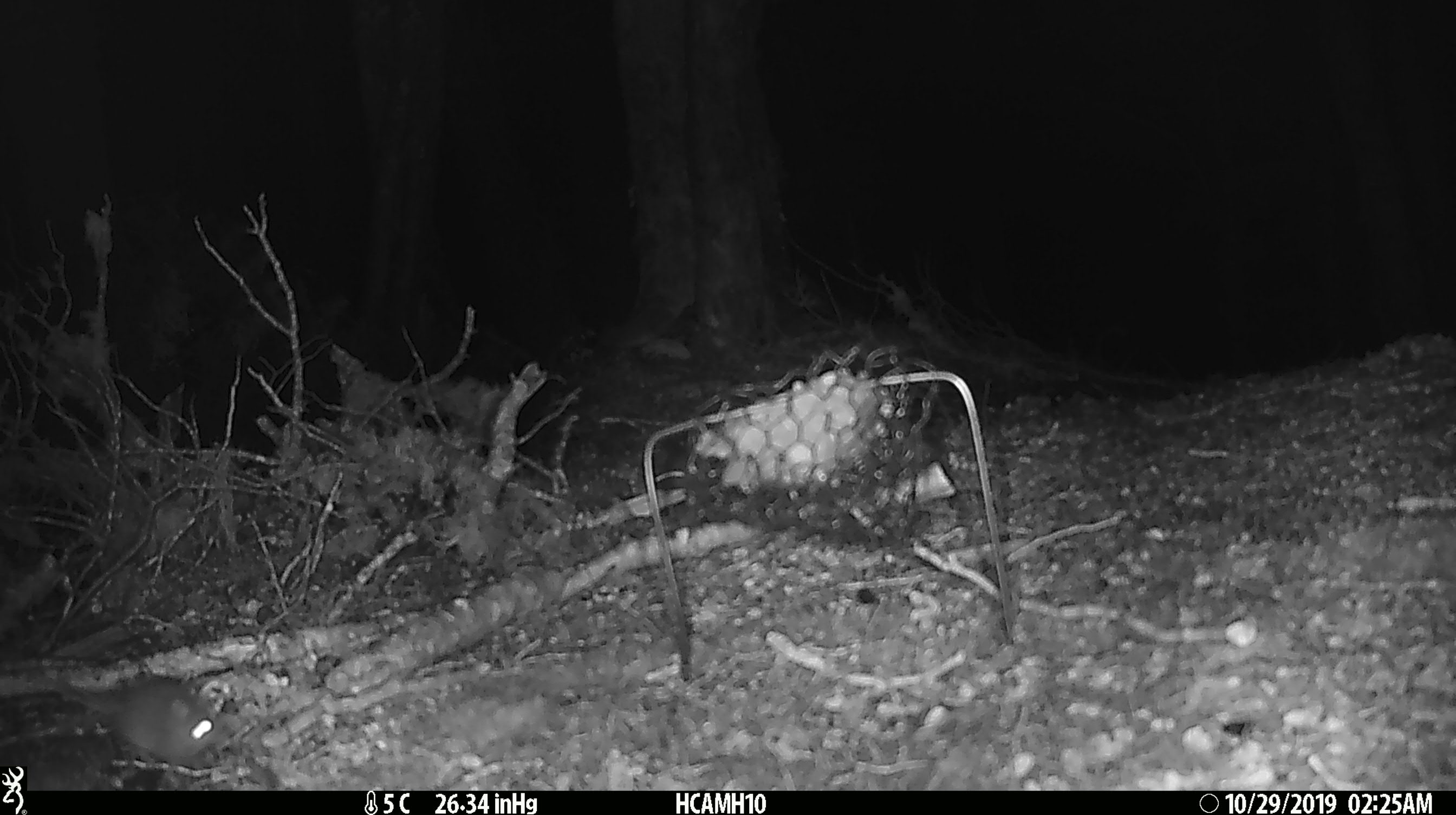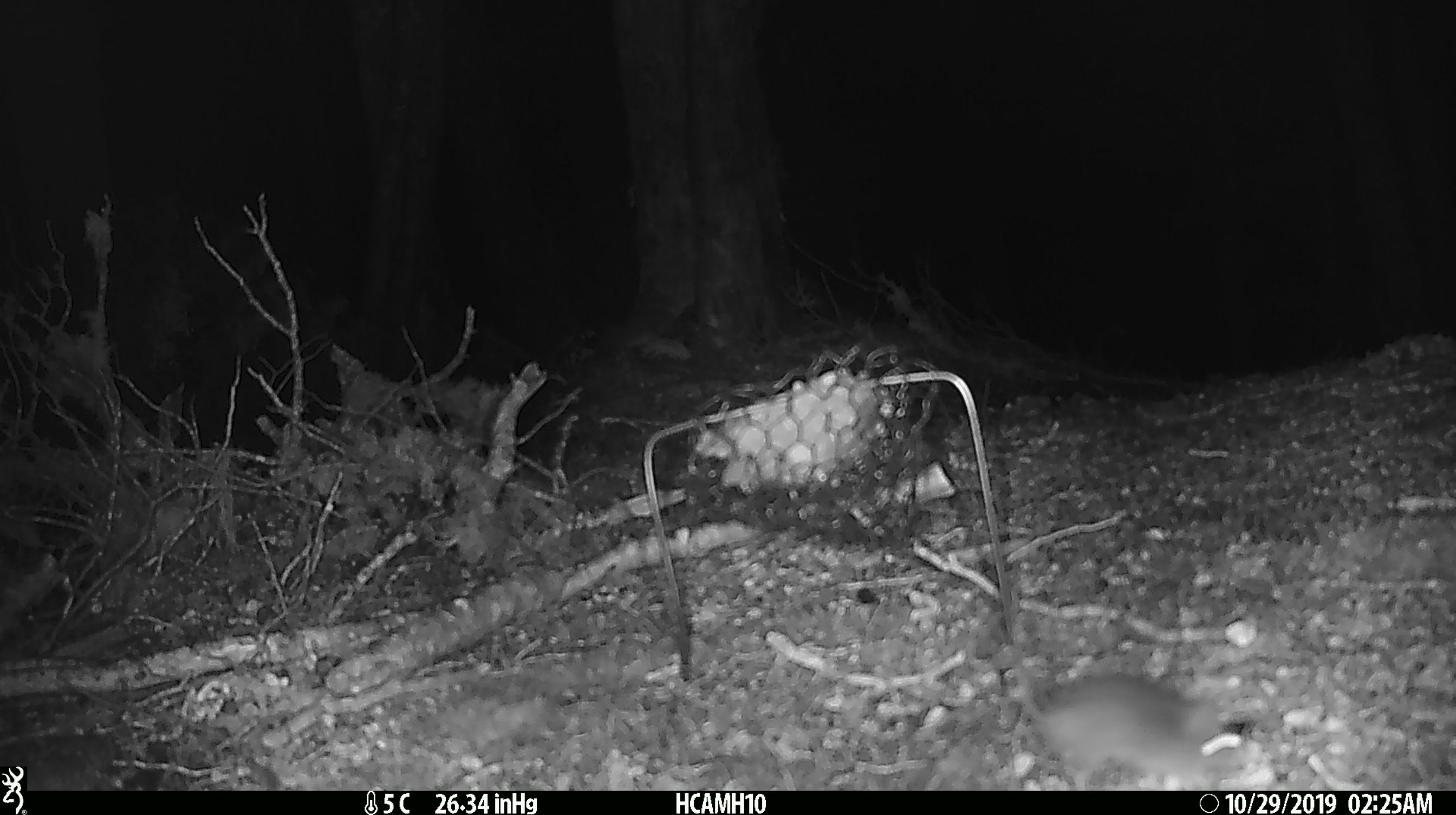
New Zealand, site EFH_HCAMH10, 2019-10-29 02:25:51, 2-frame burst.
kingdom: Animalia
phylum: Chordata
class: Mammalia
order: Rodentia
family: Muridae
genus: Mus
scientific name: Mus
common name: mouse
Mouse (Mus).